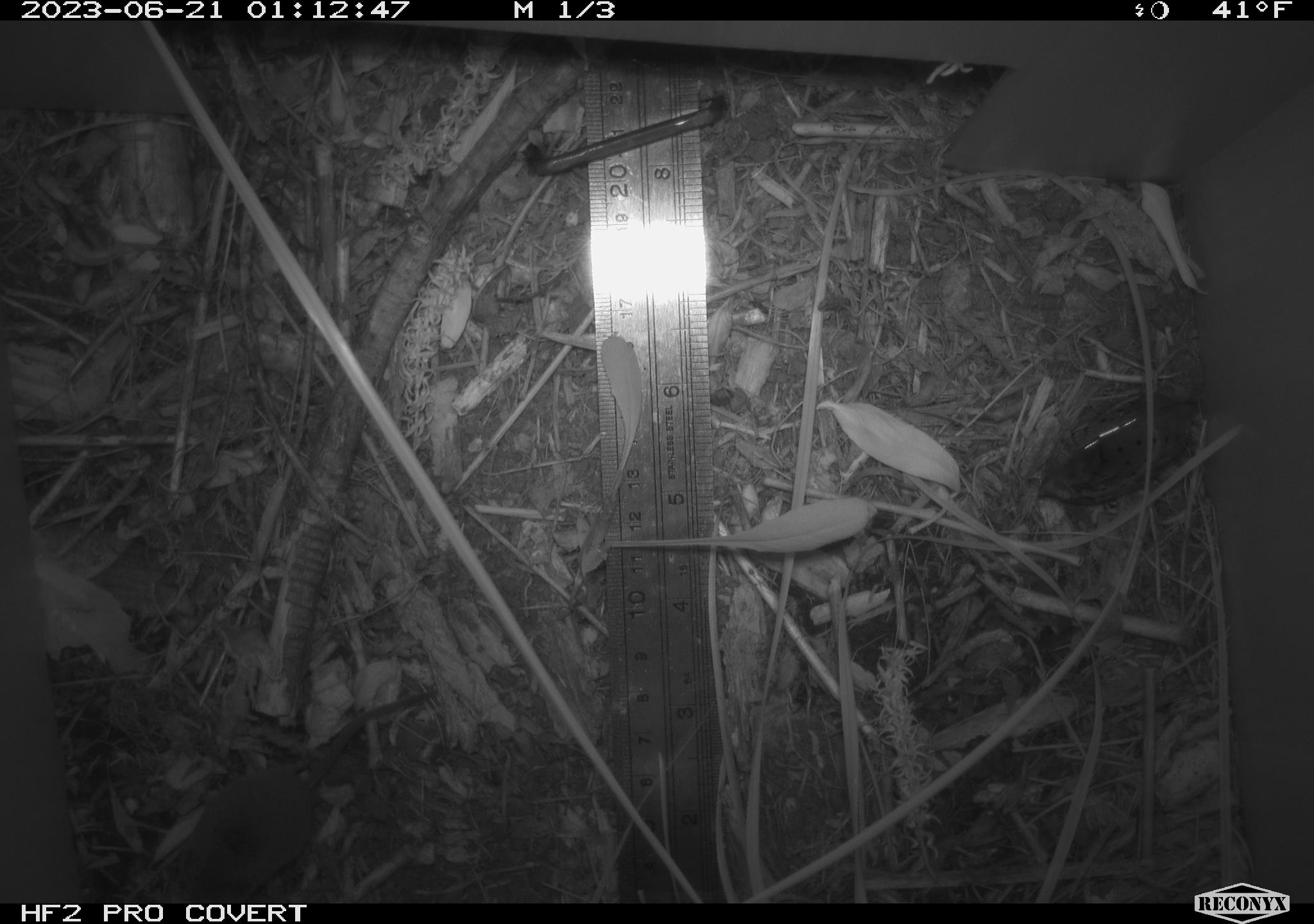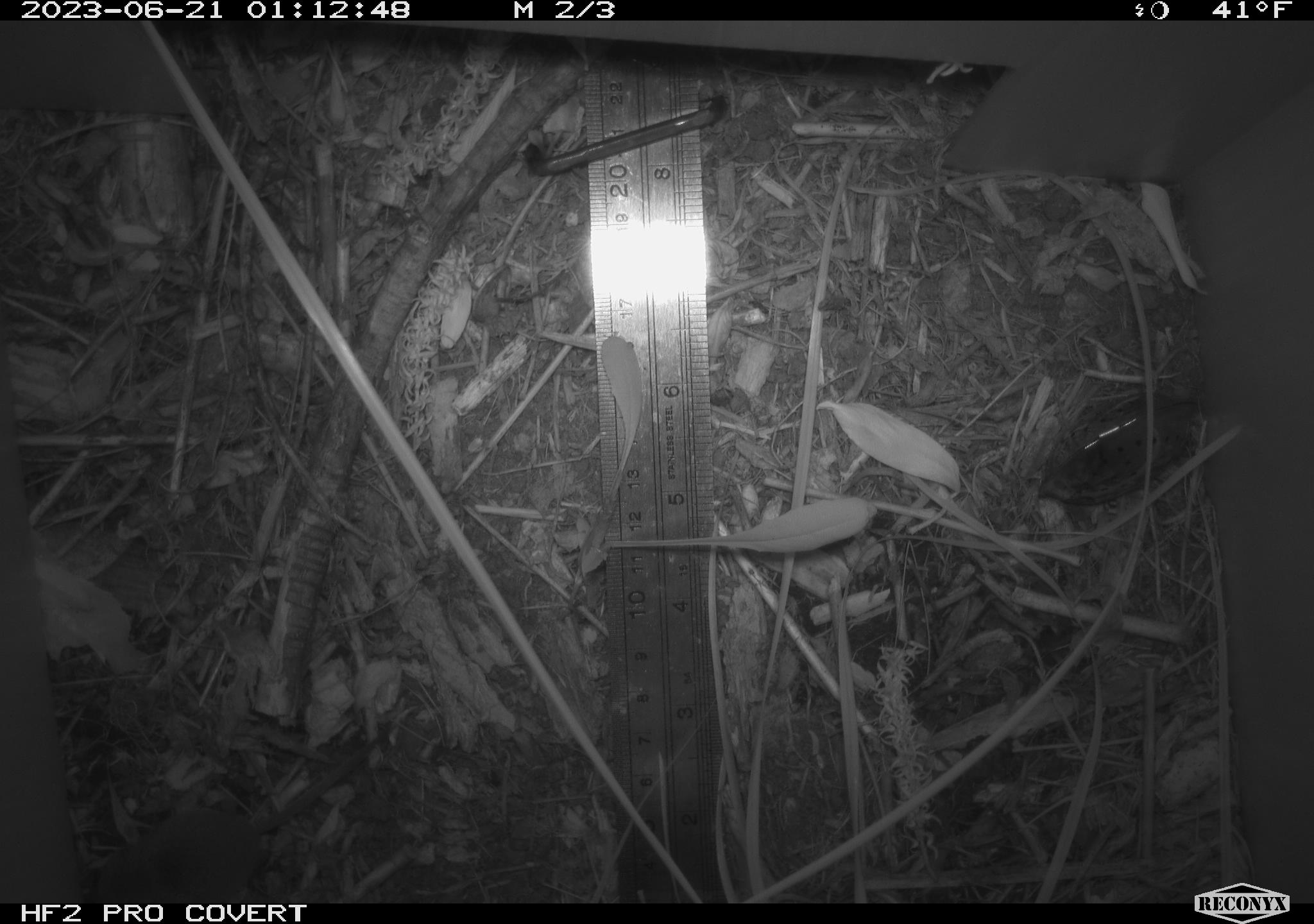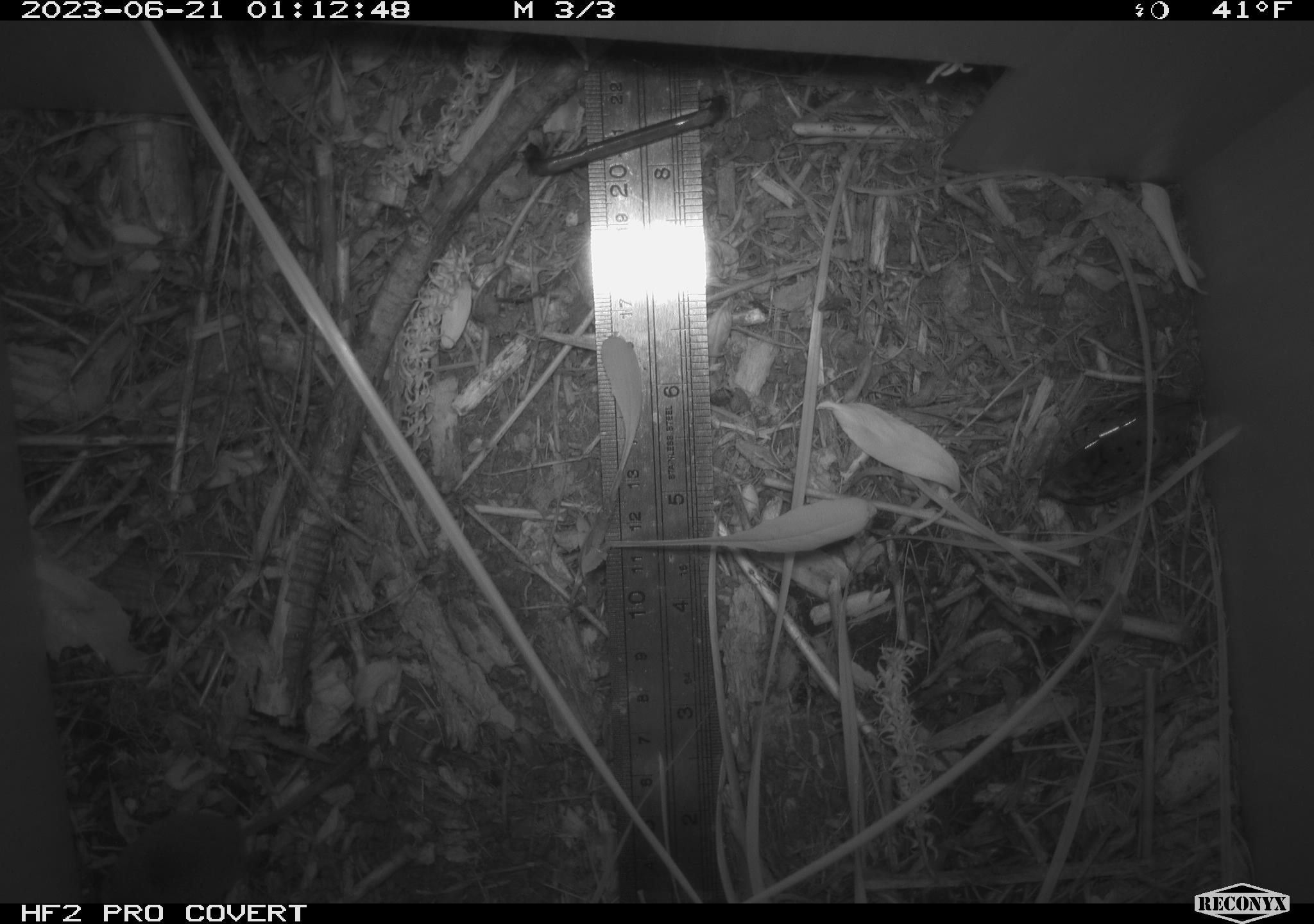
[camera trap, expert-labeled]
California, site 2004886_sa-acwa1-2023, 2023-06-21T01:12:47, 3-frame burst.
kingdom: Animalia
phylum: Chordata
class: Mammalia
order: Eulipotyphla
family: Soricidae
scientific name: Soricidae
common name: shrews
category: soricidae family